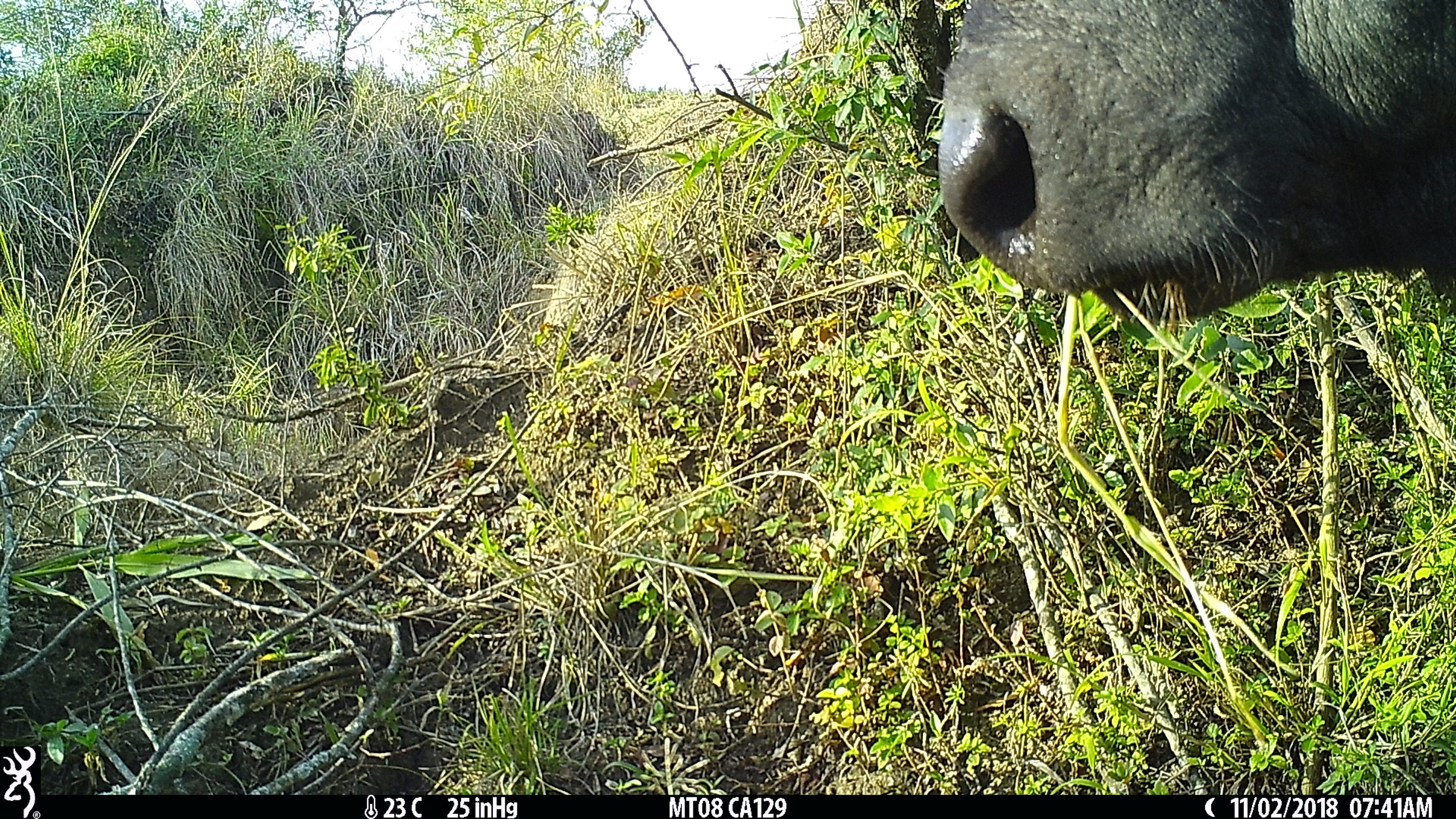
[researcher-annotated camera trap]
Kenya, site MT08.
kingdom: Animalia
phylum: Chordata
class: Mammalia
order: Artiodactyla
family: Bovidae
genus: Syncerus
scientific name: Syncerus caffer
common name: buffalo